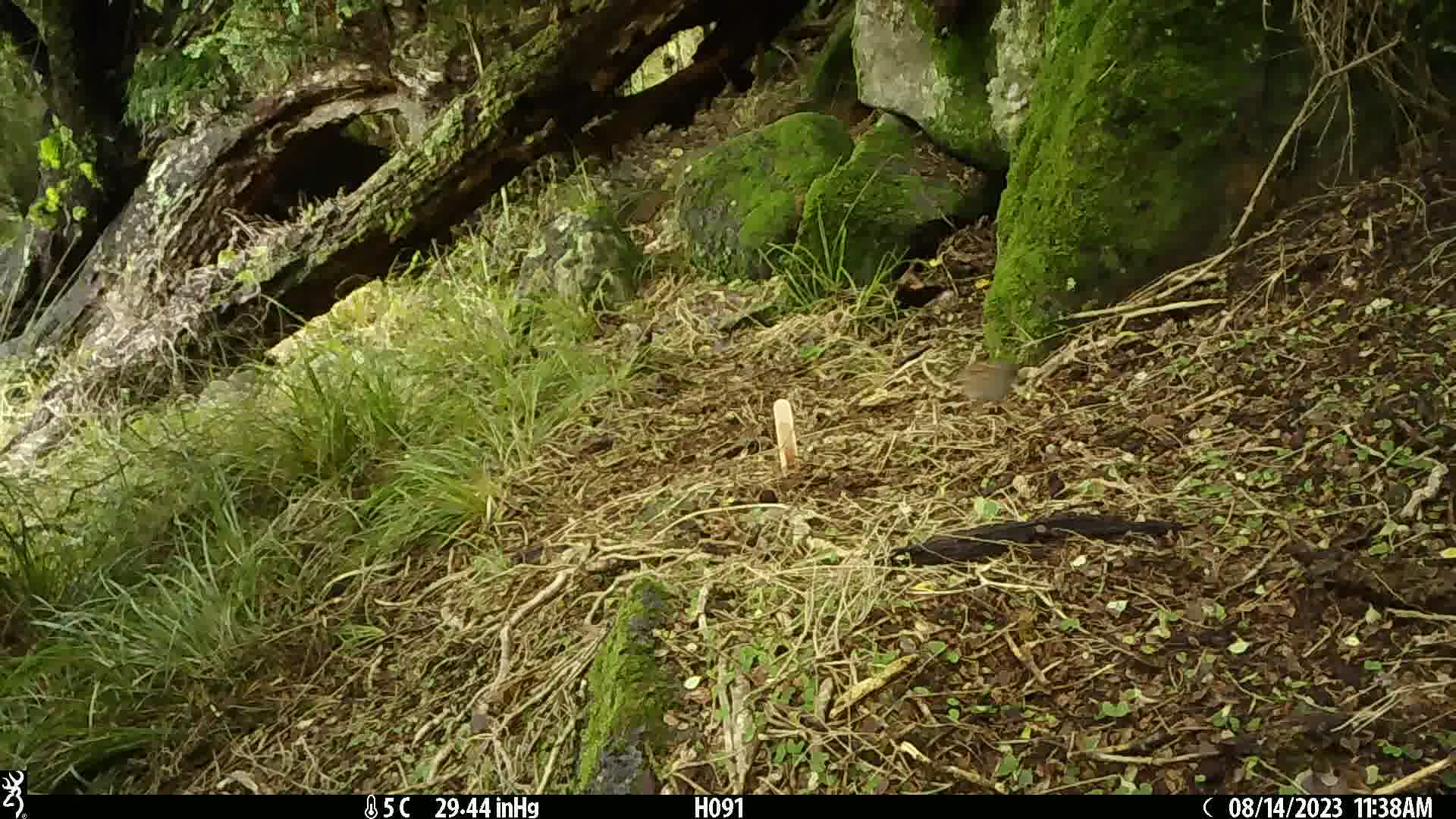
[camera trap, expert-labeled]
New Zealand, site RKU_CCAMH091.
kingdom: Animalia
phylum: Chordata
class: Aves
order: Passeriformes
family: Prunellidae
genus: Prunella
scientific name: Prunella modularis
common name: dunnock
Dunnock (Prunella modularis).